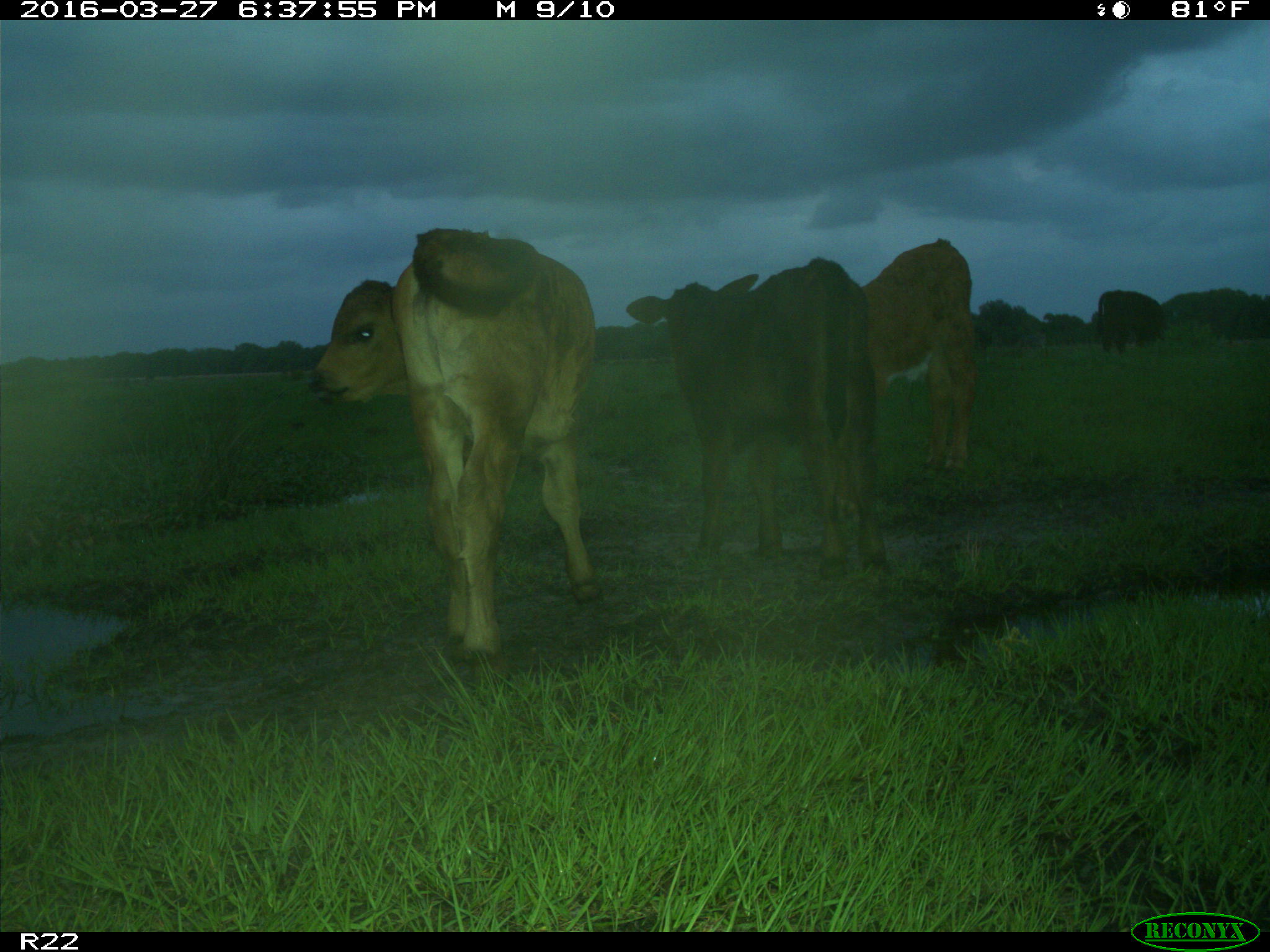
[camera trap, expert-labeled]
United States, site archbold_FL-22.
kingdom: Animalia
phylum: Chordata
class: Mammalia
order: Artiodactyla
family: Bovidae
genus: Bos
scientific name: Bos taurus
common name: domestic cow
Bos taurus (domestic cow).